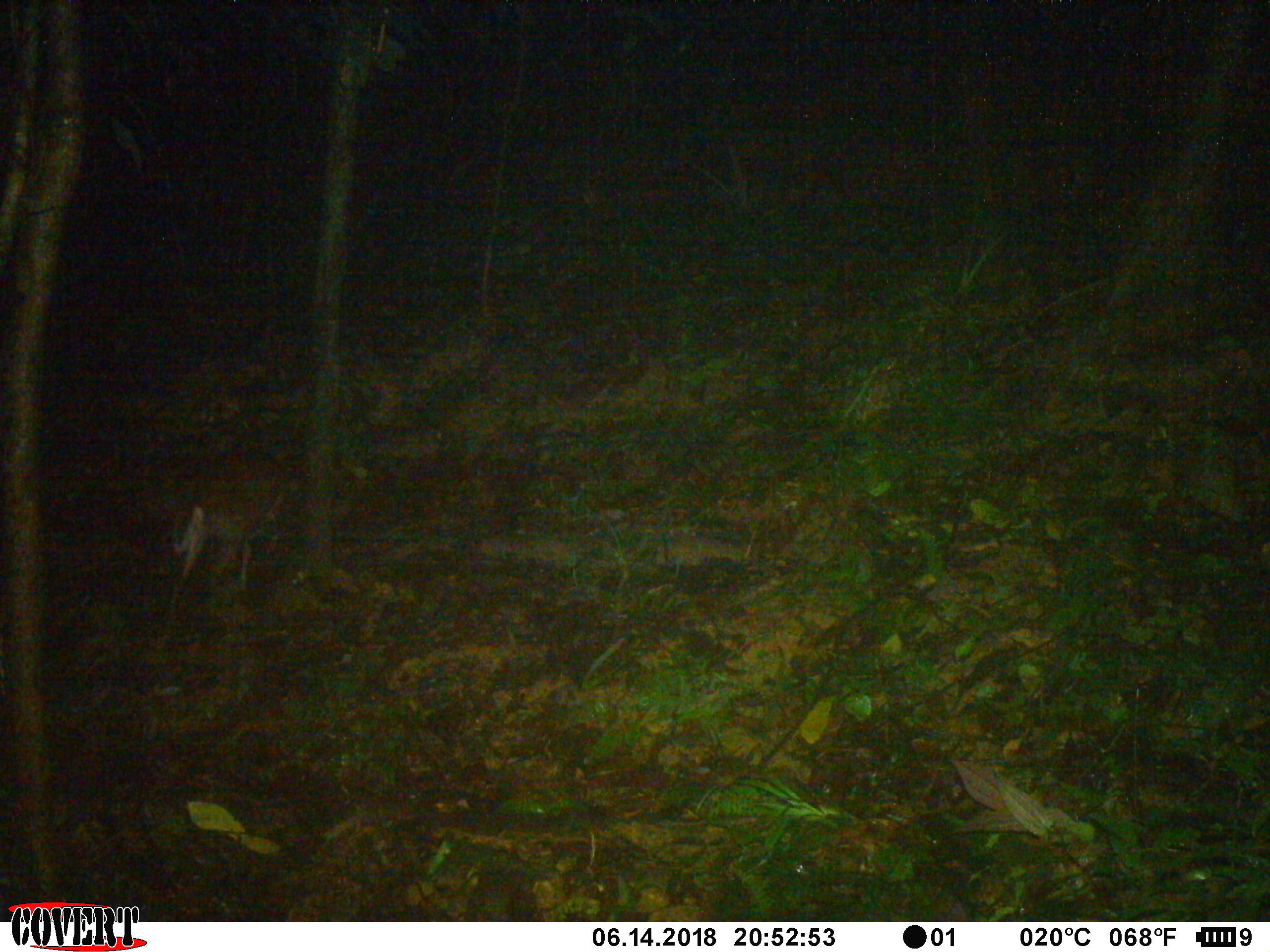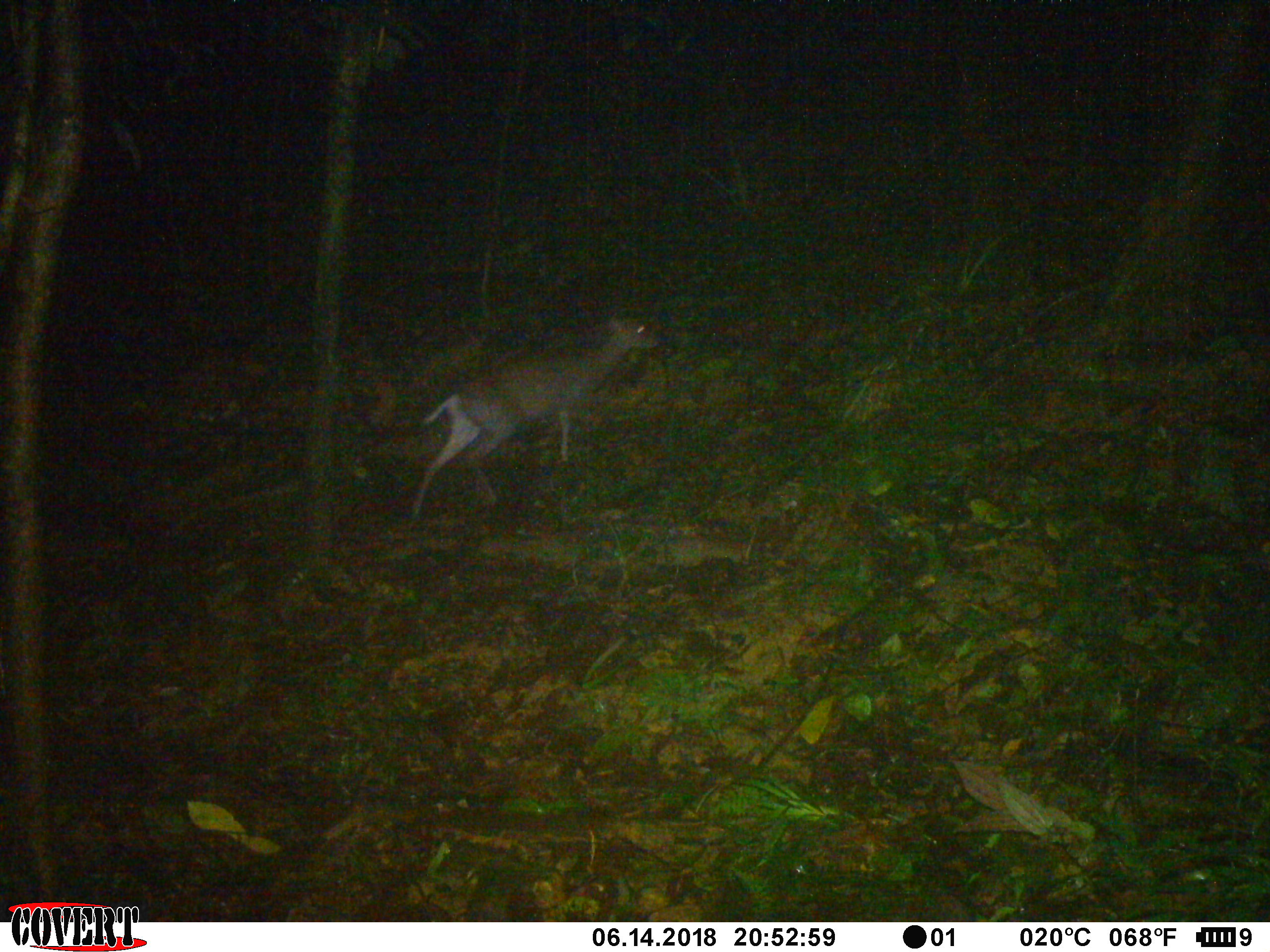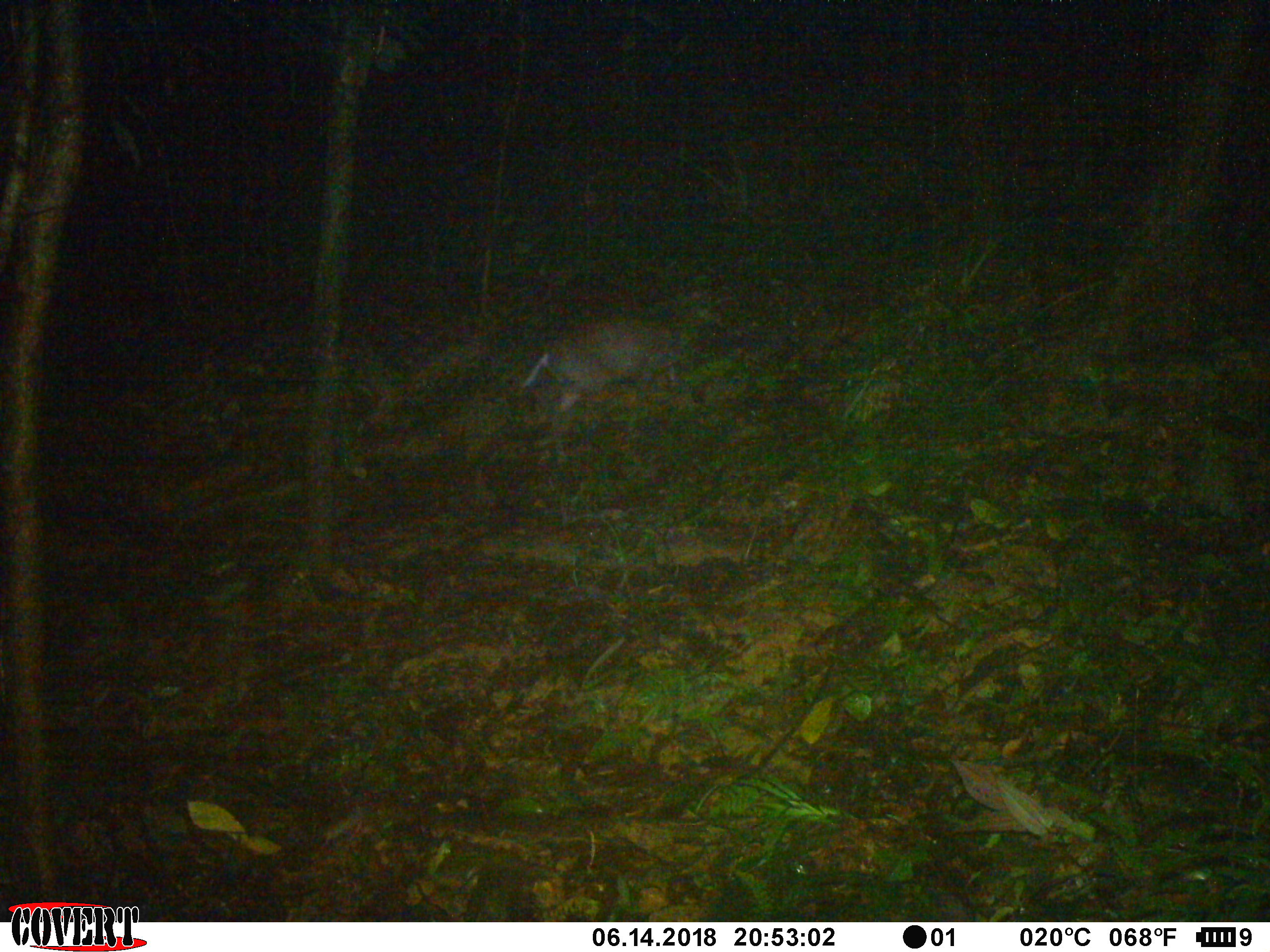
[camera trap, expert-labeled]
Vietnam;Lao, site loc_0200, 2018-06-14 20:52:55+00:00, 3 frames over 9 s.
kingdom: Animalia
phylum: Chordata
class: Mammalia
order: Artiodactyla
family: Cervidae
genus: Muntiacus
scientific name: Muntiacus rooseveltorum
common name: roosevelt's muntjac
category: roosevelts muntjac group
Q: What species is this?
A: Roosevelts muntjac group (roosevelt's muntjac) (Muntiacus rooseveltorum).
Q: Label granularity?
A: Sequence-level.